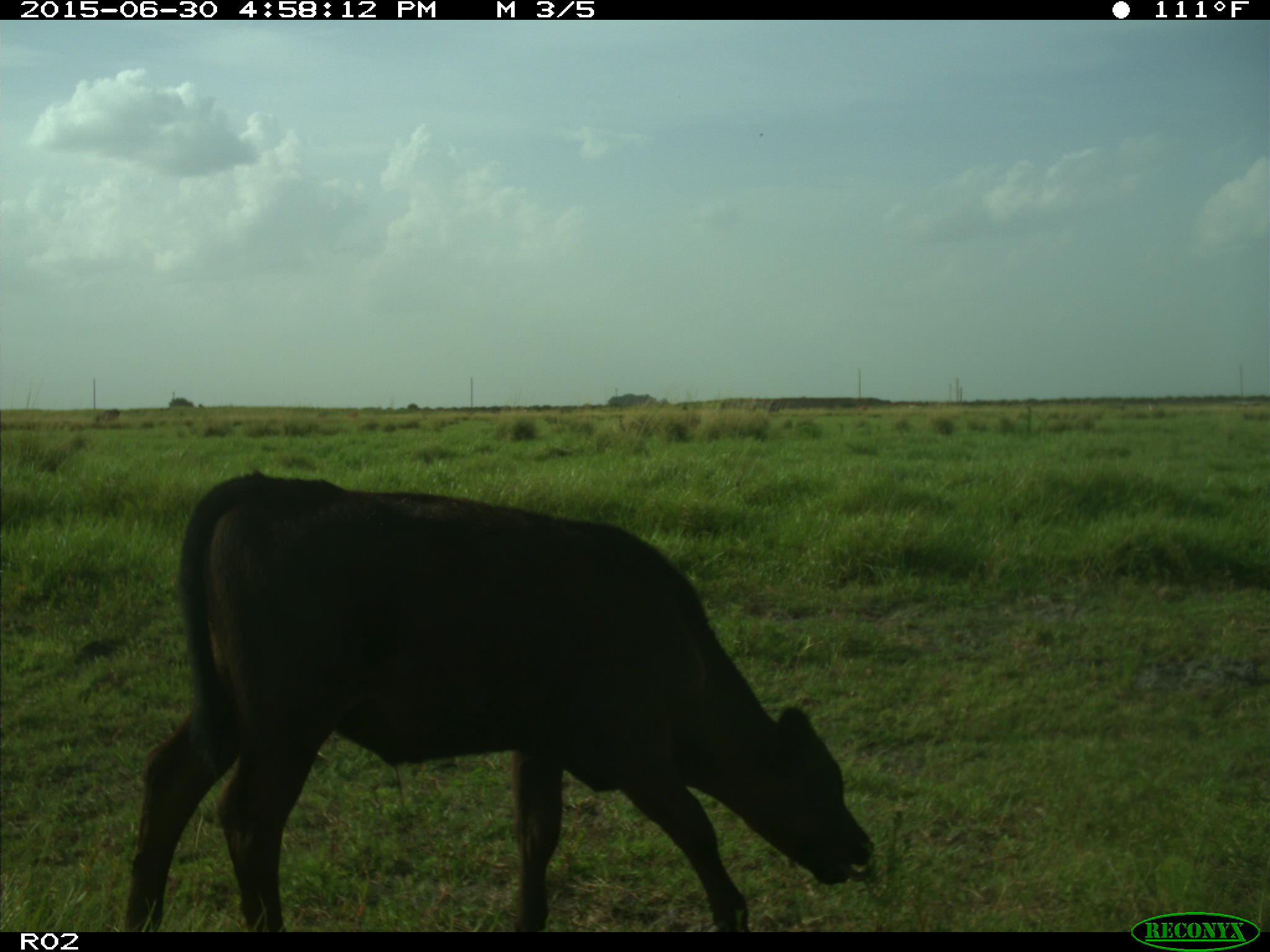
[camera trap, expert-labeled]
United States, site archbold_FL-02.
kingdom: Animalia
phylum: Chordata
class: Mammalia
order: Artiodactyla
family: Bovidae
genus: Bos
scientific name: Bos taurus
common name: domestic cow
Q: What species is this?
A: Bos taurus (domestic cow).